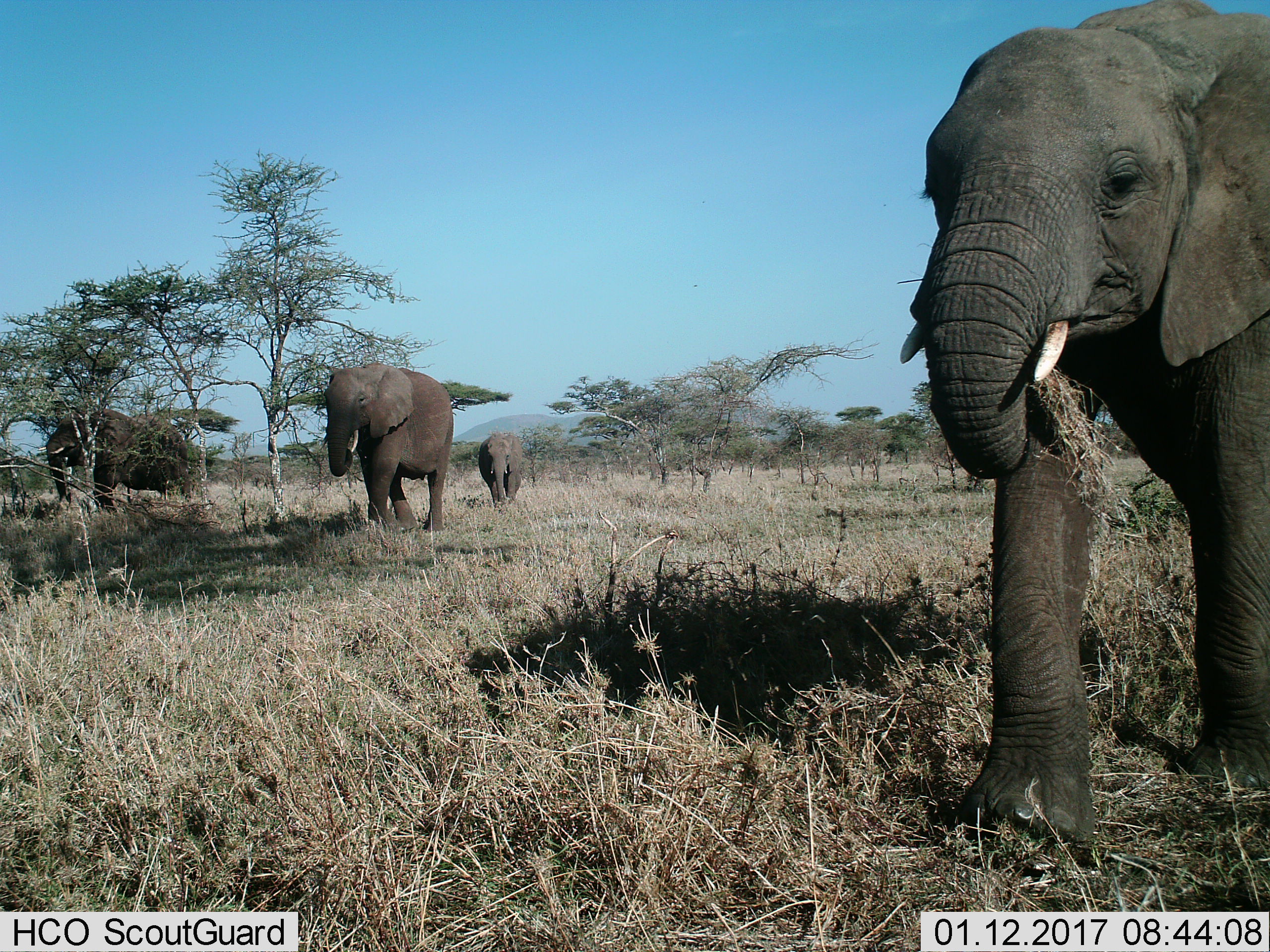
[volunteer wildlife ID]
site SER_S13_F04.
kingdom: Animalia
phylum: Chordata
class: Mammalia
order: Proboscidea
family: Elephantidae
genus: Loxodonta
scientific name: Loxodonta africana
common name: african bush elephant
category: elephant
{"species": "elephant (african bush elephant) (Loxodonta africana)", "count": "4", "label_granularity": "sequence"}